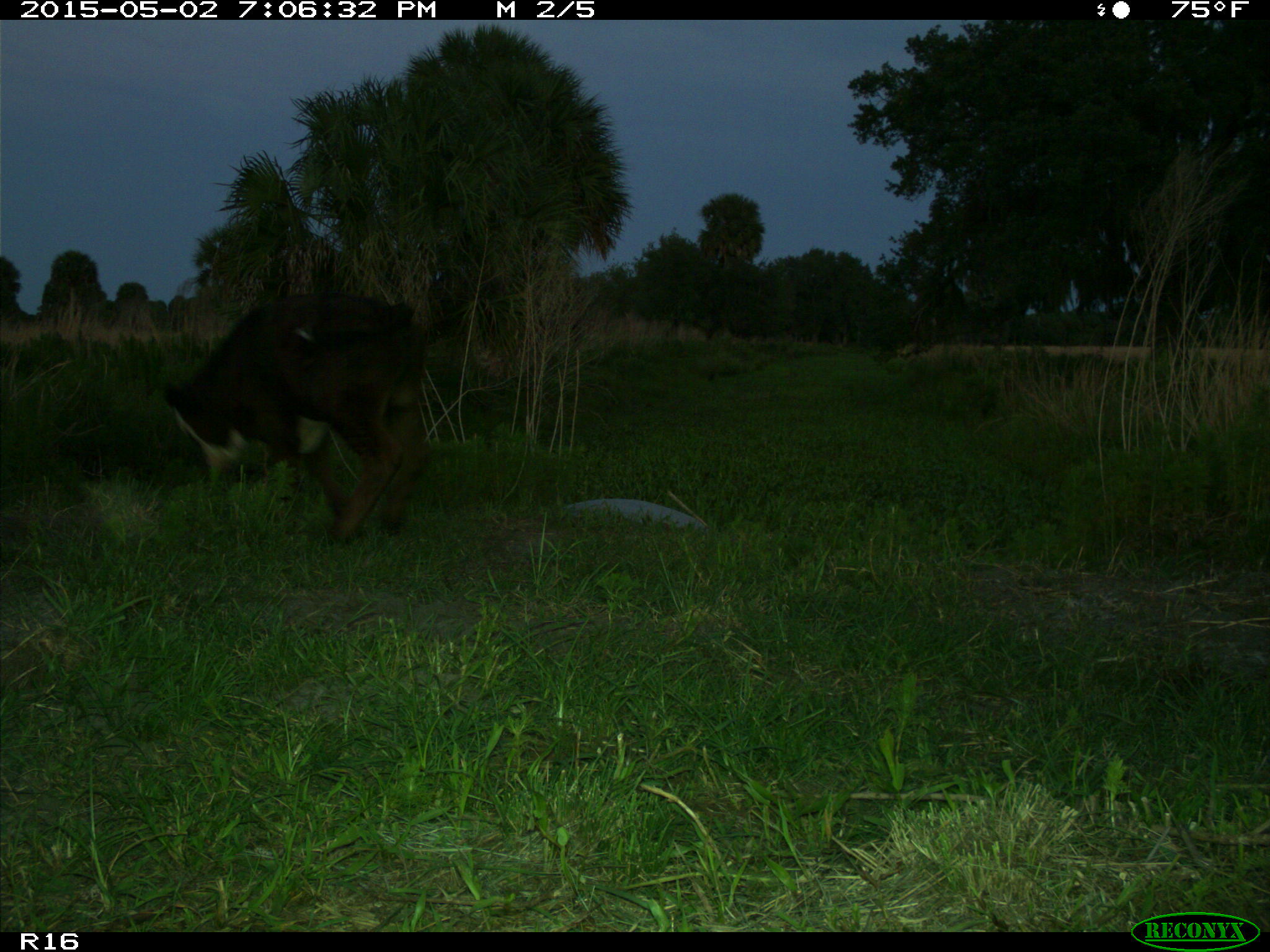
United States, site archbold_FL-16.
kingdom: Animalia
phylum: Chordata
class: Mammalia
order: Artiodactyla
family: Bovidae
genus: Bos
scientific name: Bos taurus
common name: domestic cow